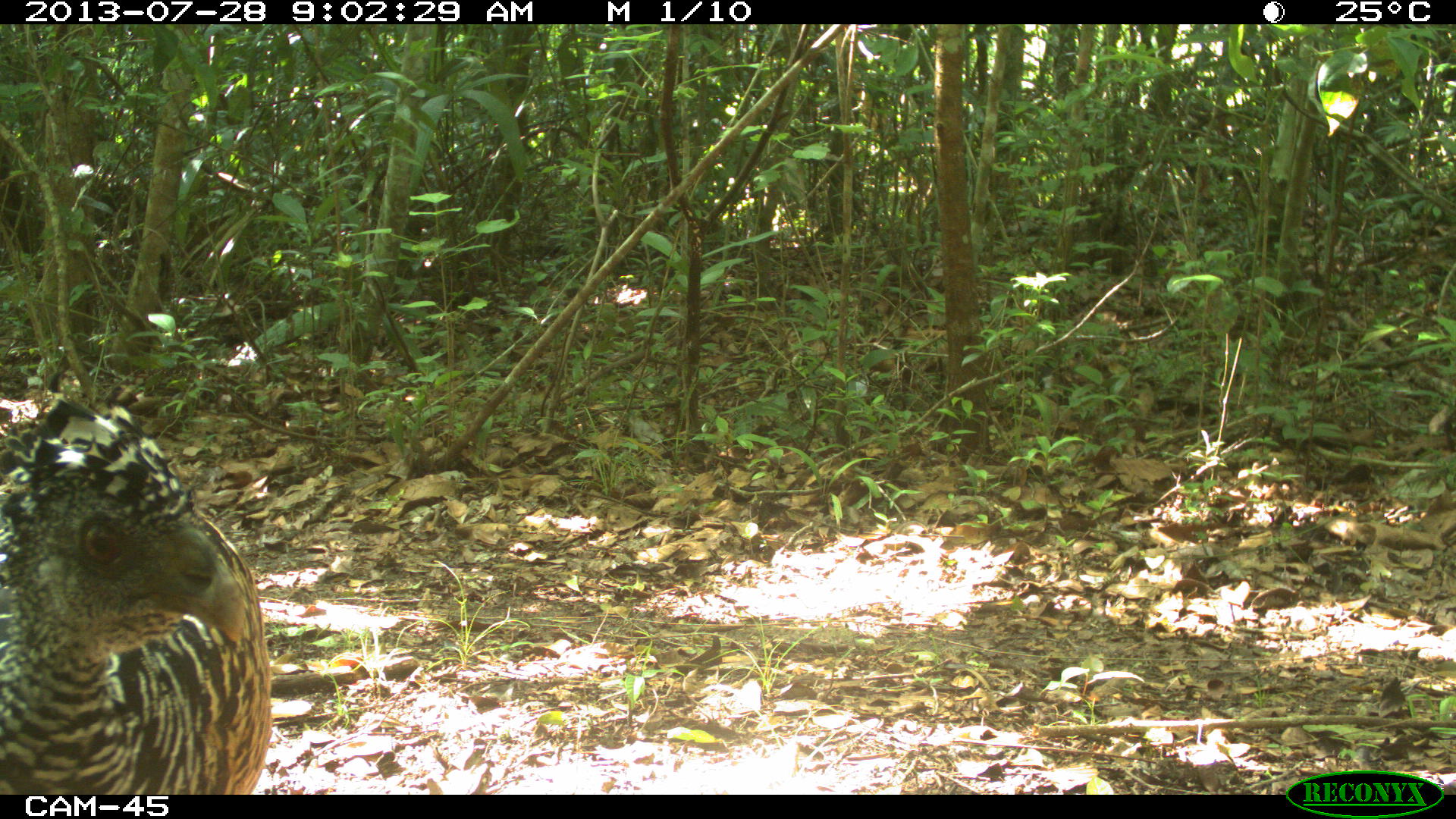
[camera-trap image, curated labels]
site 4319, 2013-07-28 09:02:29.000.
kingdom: Animalia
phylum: Chordata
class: Aves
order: Galliformes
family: Cracidae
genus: Crax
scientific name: Crax rubra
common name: great curassow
Crax rubra (great curassow), count 1, sex female.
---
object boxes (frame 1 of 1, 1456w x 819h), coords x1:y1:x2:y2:
crax rubra: 0:394:271:792